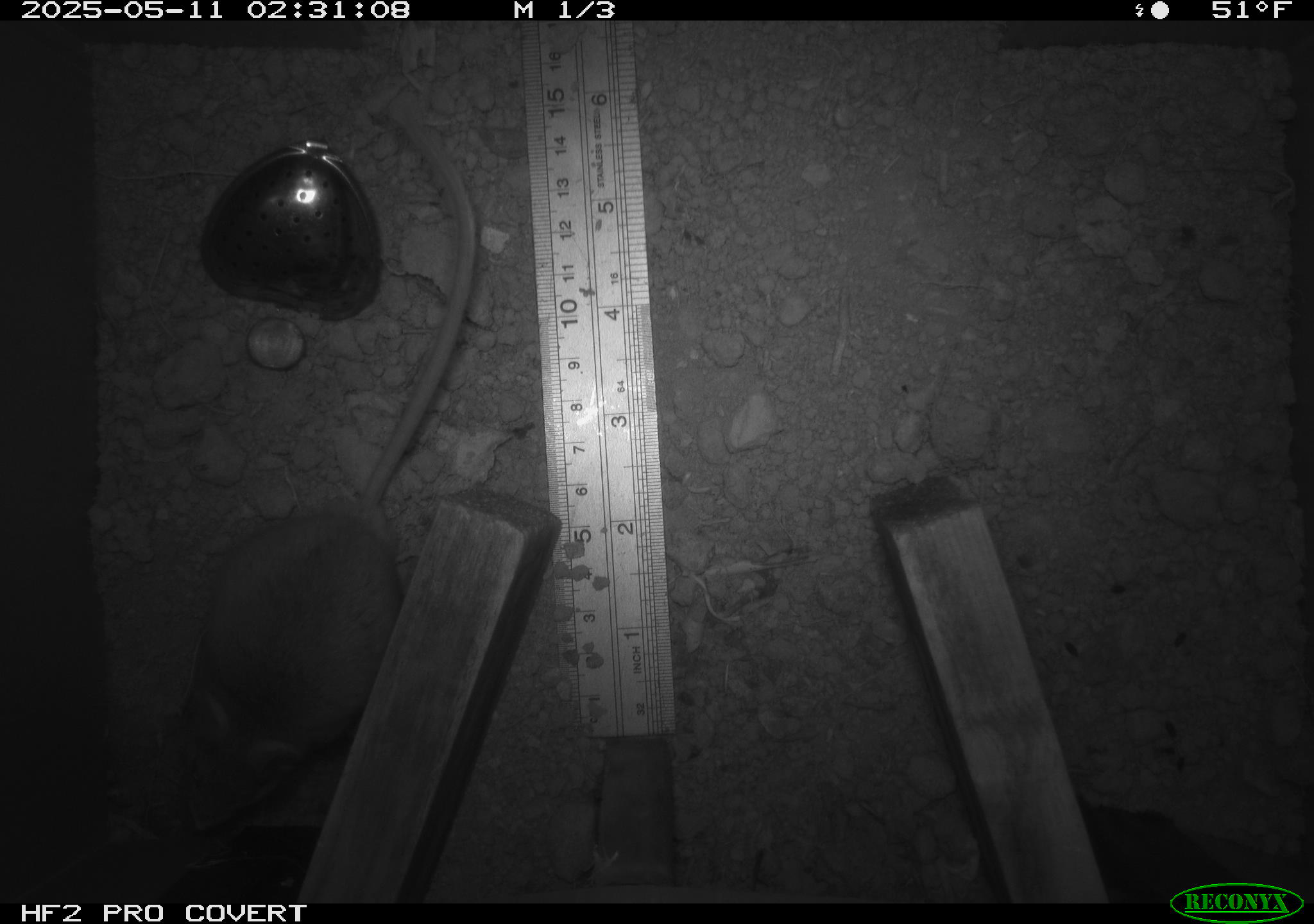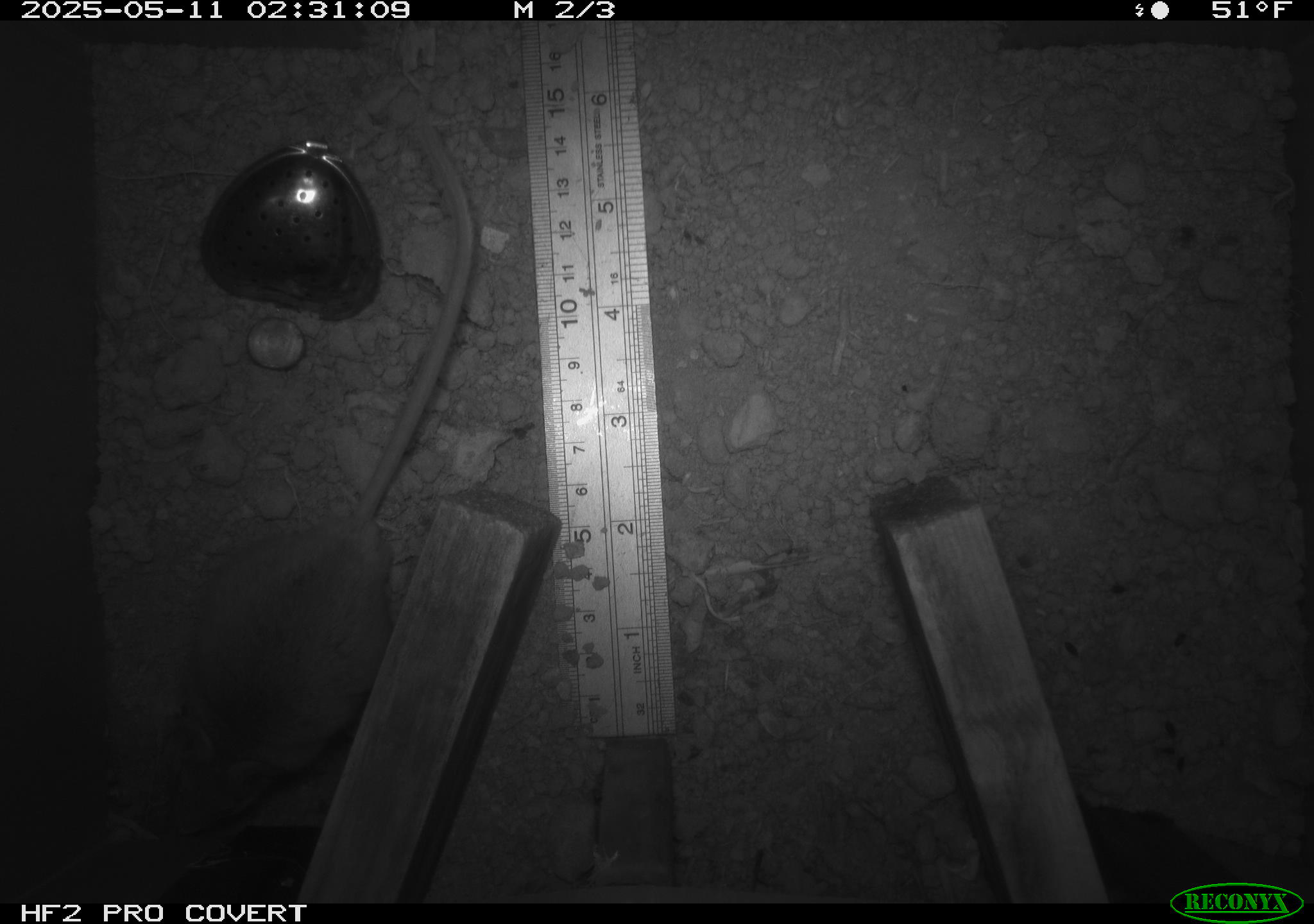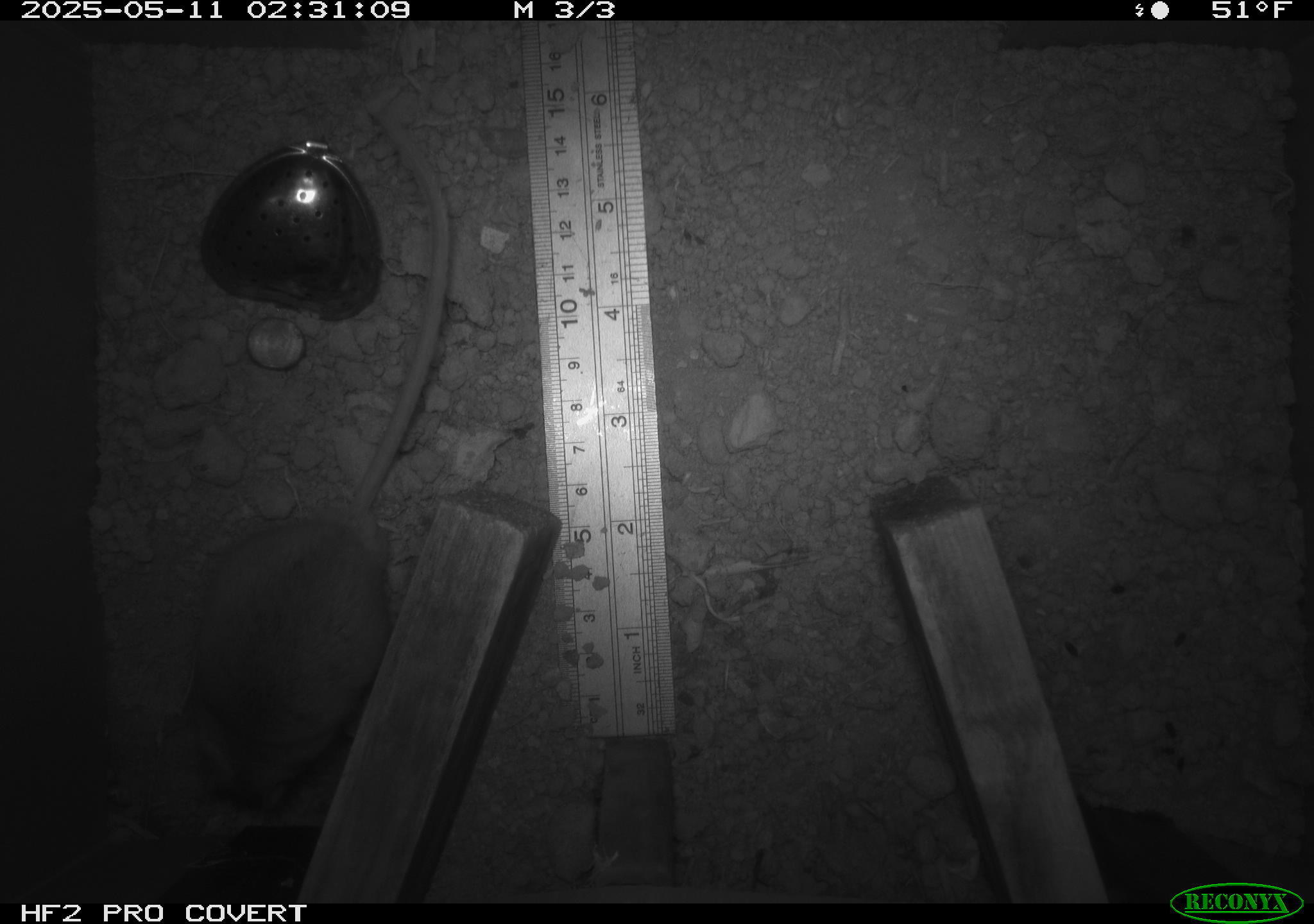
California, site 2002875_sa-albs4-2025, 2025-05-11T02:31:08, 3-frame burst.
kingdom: Animalia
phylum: Chordata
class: Mammalia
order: Rodentia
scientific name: Rodentia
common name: mouse species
Mouse species (Rodentia).